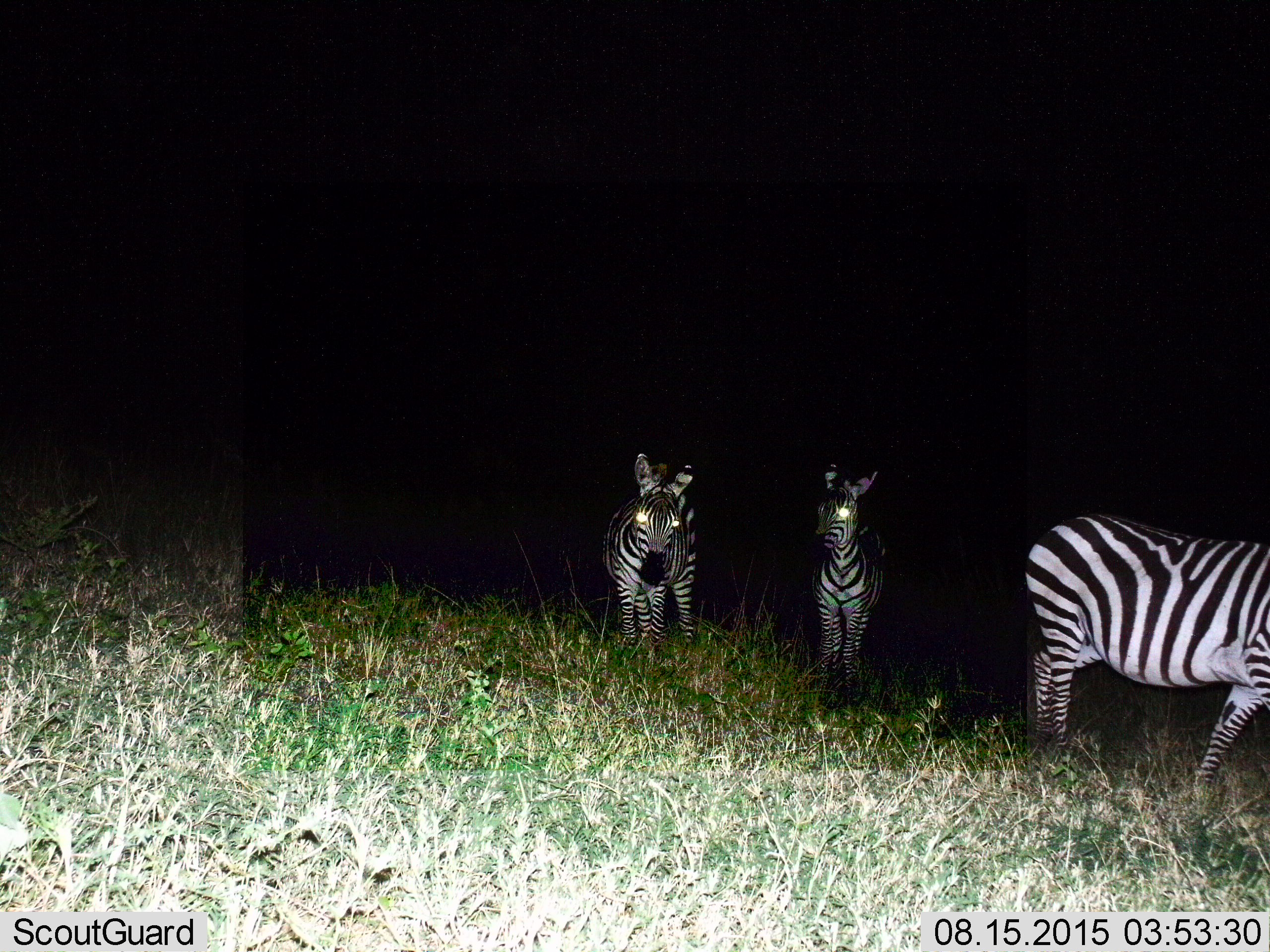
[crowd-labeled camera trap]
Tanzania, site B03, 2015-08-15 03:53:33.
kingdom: Animalia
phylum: Chordata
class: Mammalia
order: Perissodactyla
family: Equidae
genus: Equus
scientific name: Equus quagga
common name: plains zebra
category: zebra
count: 3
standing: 85%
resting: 0%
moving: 45%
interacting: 0%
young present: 30%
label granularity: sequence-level